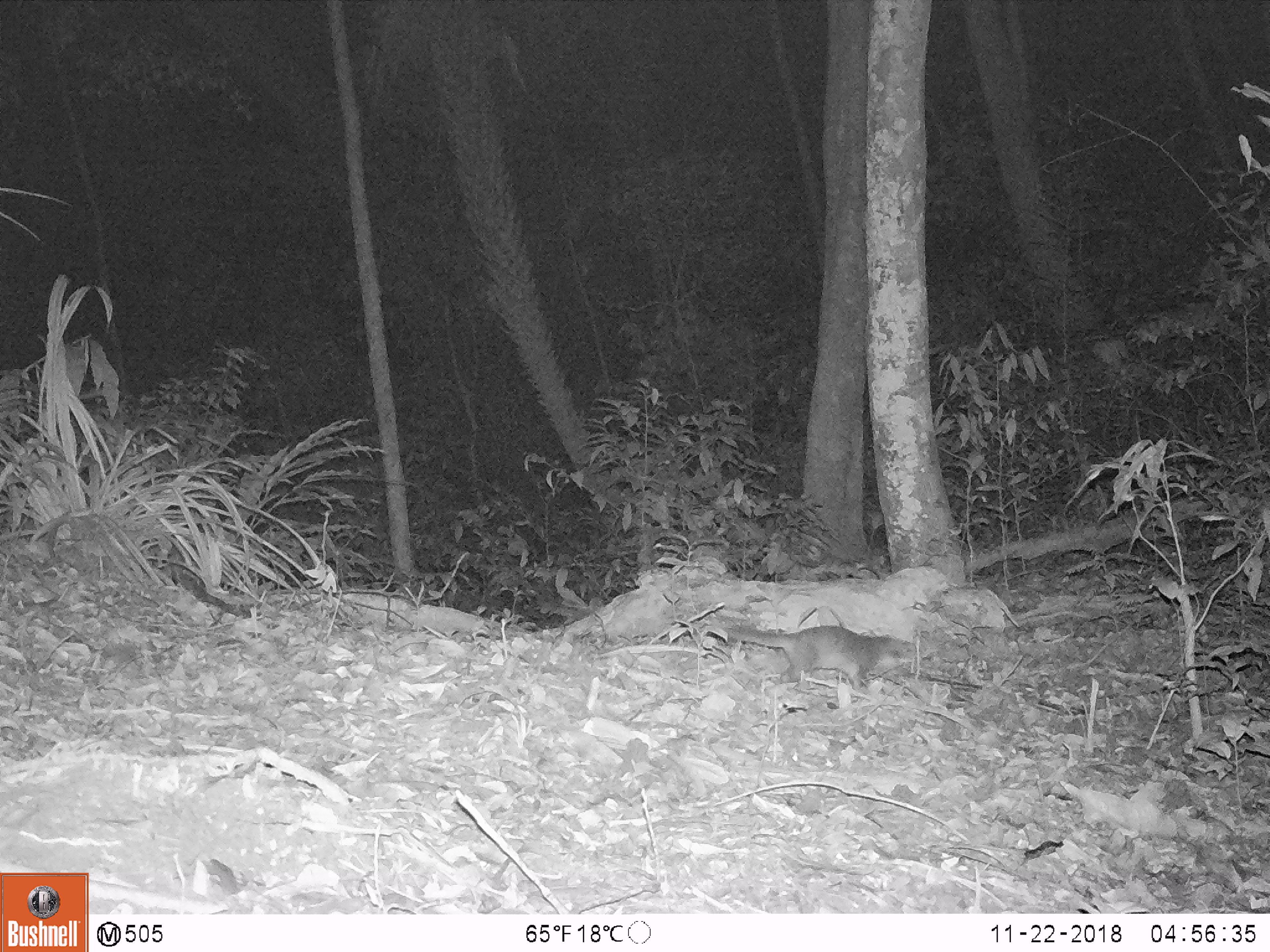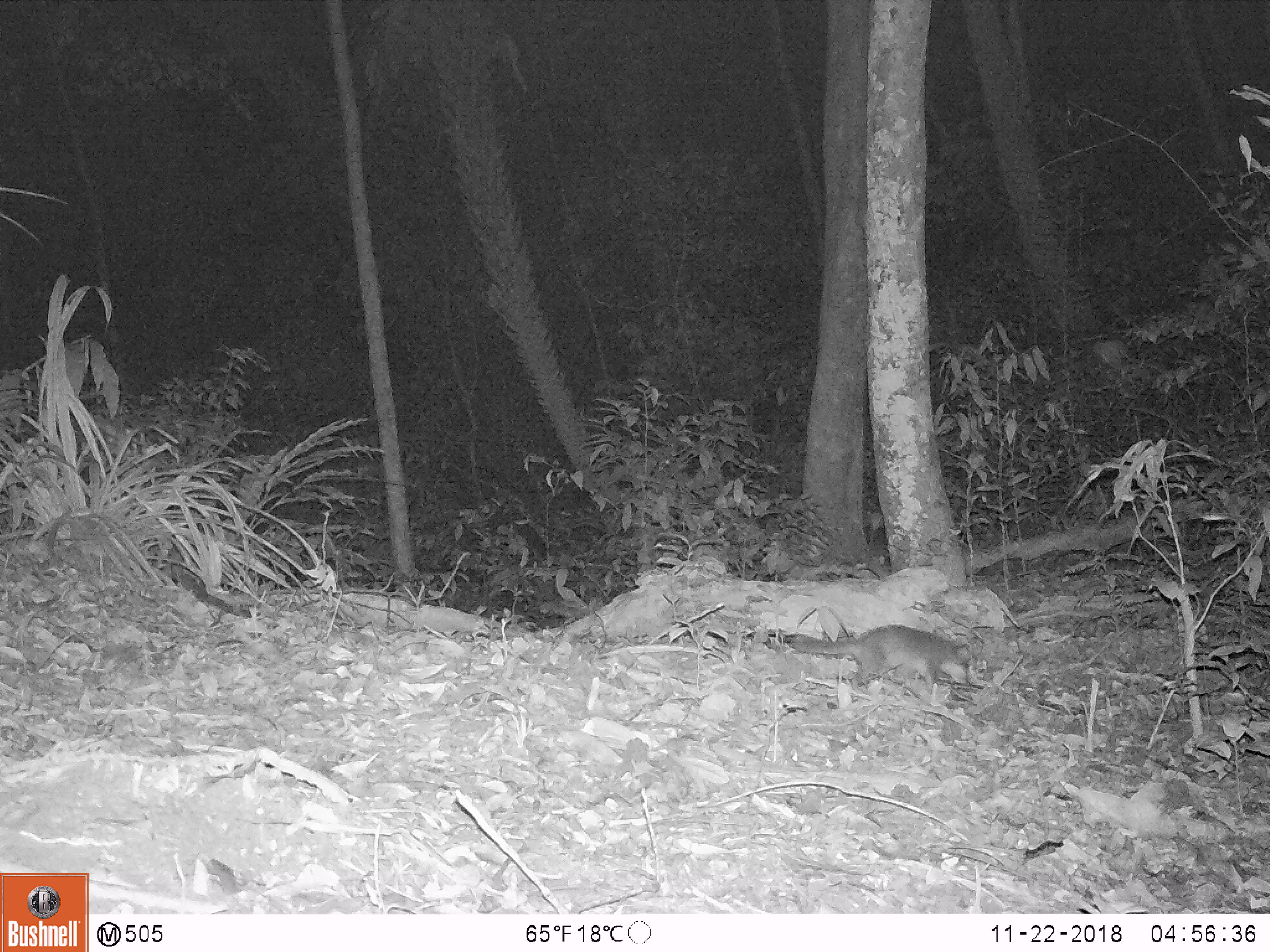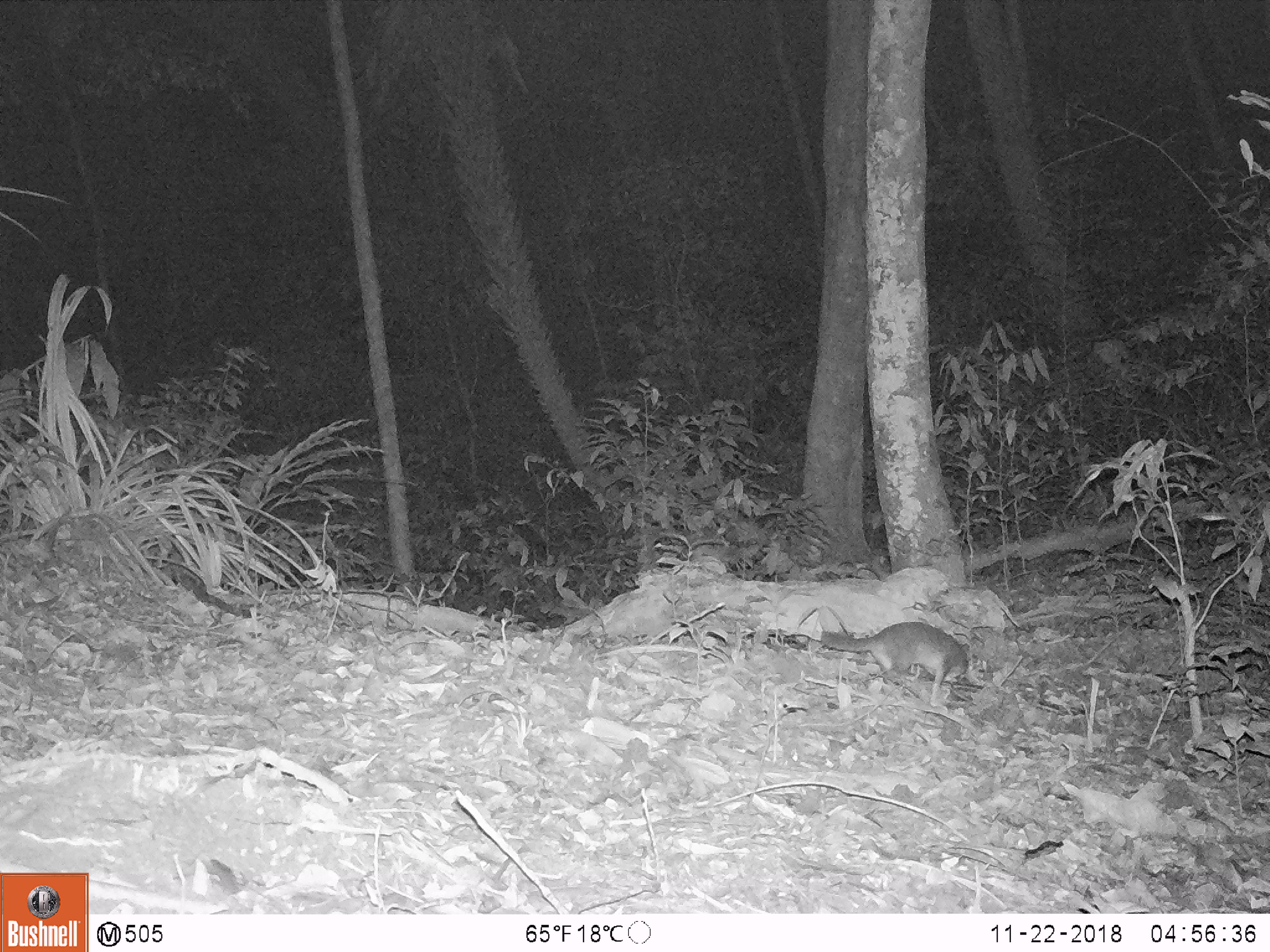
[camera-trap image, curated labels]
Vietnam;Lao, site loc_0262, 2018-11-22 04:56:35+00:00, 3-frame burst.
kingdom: Animalia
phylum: Chordata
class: Mammalia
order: Carnivora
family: Mustelidae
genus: Melogale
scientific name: Melogale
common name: ferret badger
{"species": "ferret badger (Melogale)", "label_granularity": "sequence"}